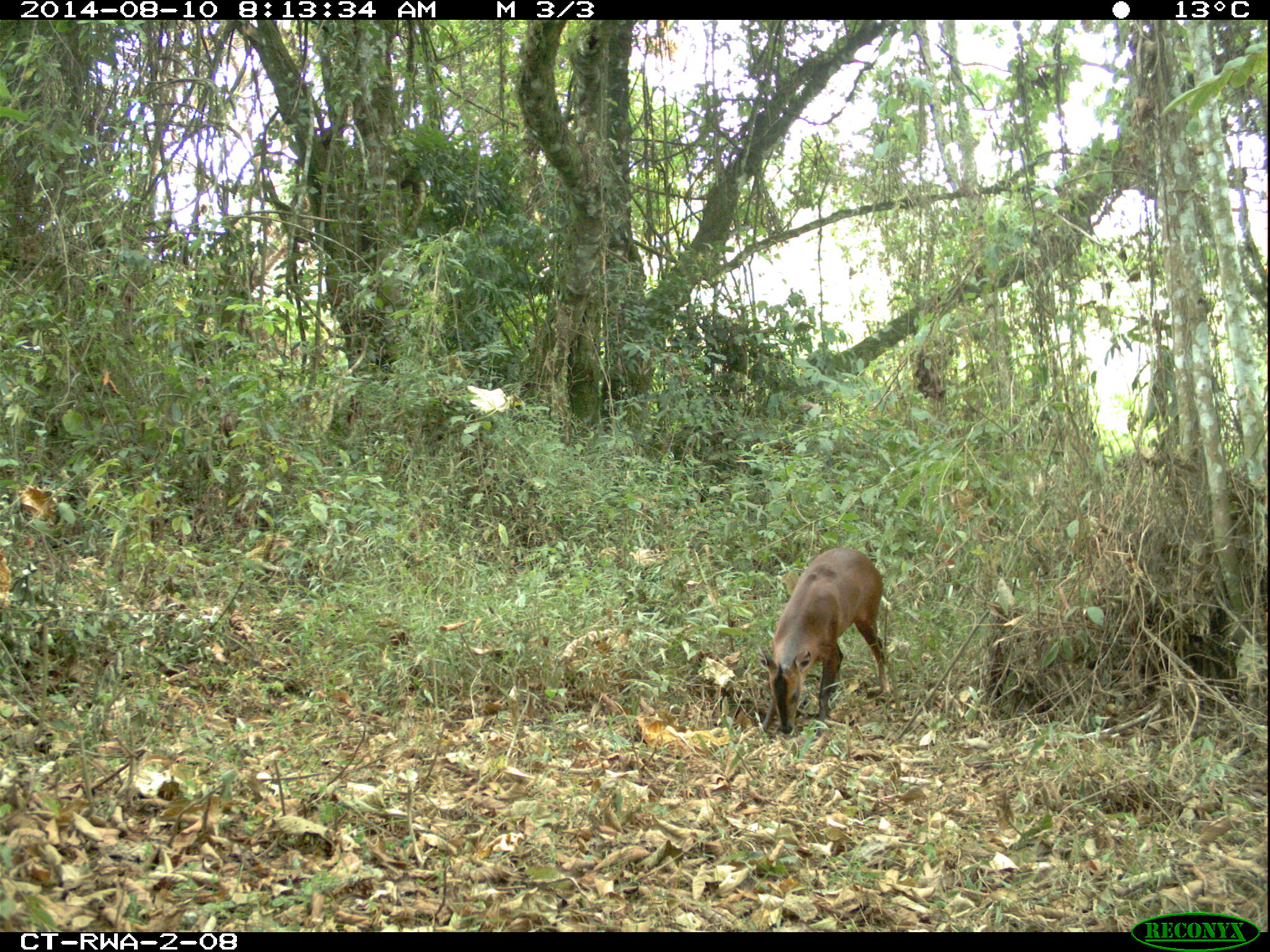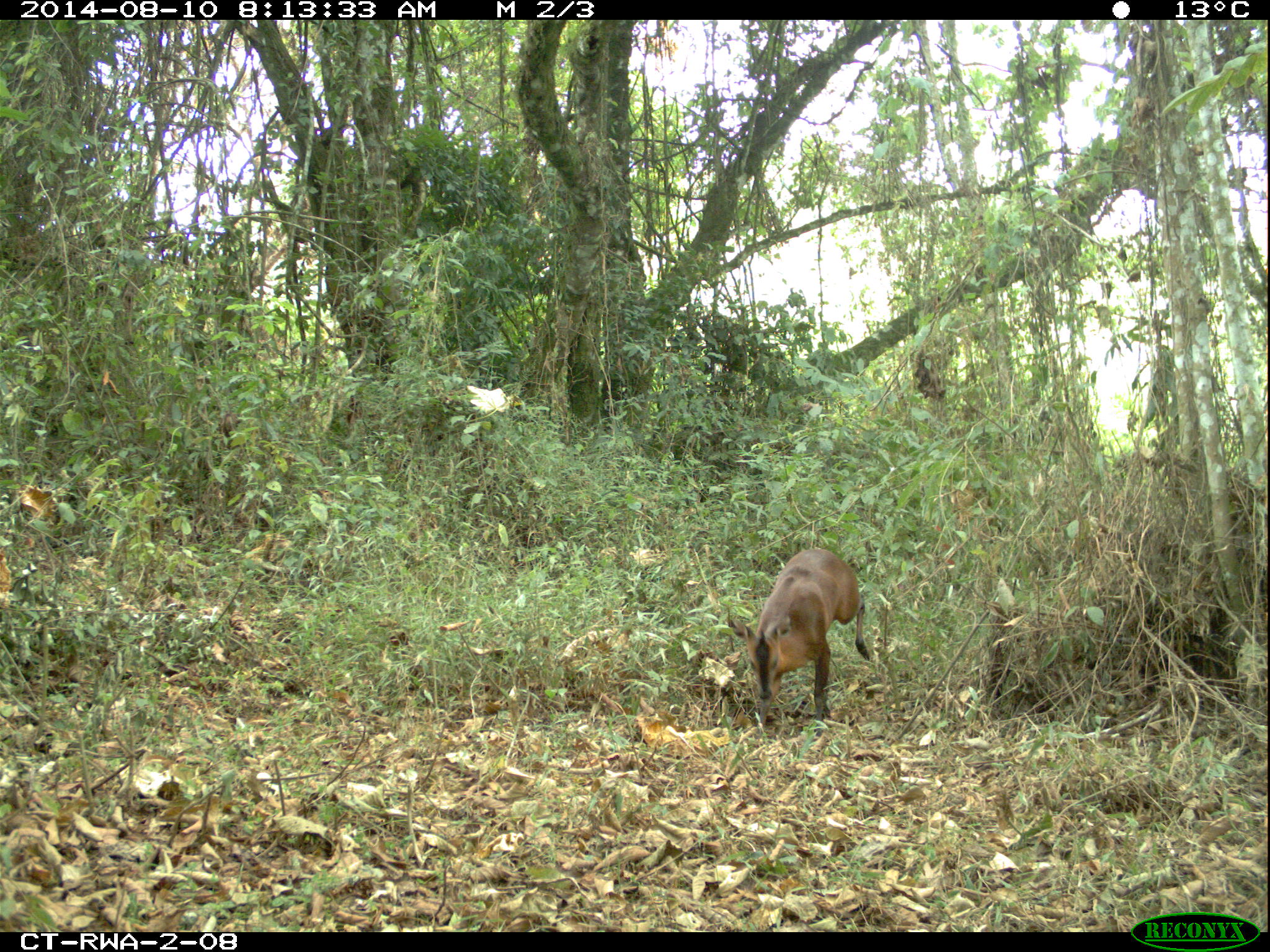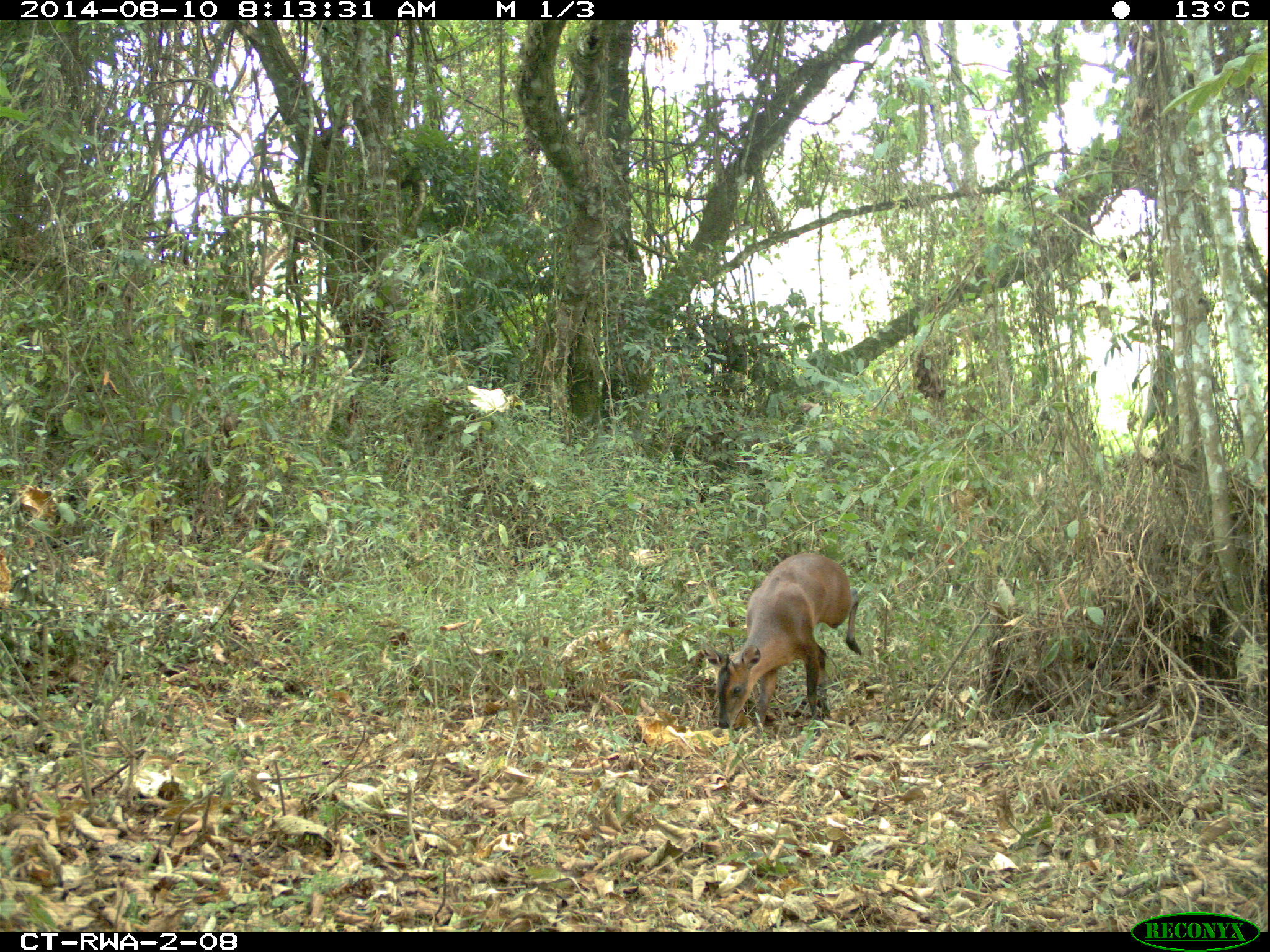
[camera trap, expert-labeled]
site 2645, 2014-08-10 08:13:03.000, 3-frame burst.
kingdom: Animalia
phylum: Chordata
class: Mammalia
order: Artiodactyla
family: Bovidae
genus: Cephalophus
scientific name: Cephalophus nigrifrons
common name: black-fronted duiker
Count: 1.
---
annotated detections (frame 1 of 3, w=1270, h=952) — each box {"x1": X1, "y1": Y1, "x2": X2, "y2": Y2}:
cephalophus nigrifrons: {"x1": 760, "y1": 547, "x2": 890, "y2": 735}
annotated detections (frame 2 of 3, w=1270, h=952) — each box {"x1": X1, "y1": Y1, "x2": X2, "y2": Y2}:
cephalophus nigrifrons: {"x1": 726, "y1": 547, "x2": 871, "y2": 739}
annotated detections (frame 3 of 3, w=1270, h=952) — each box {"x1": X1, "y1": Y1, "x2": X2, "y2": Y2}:
cephalophus nigrifrons: {"x1": 702, "y1": 552, "x2": 863, "y2": 739}